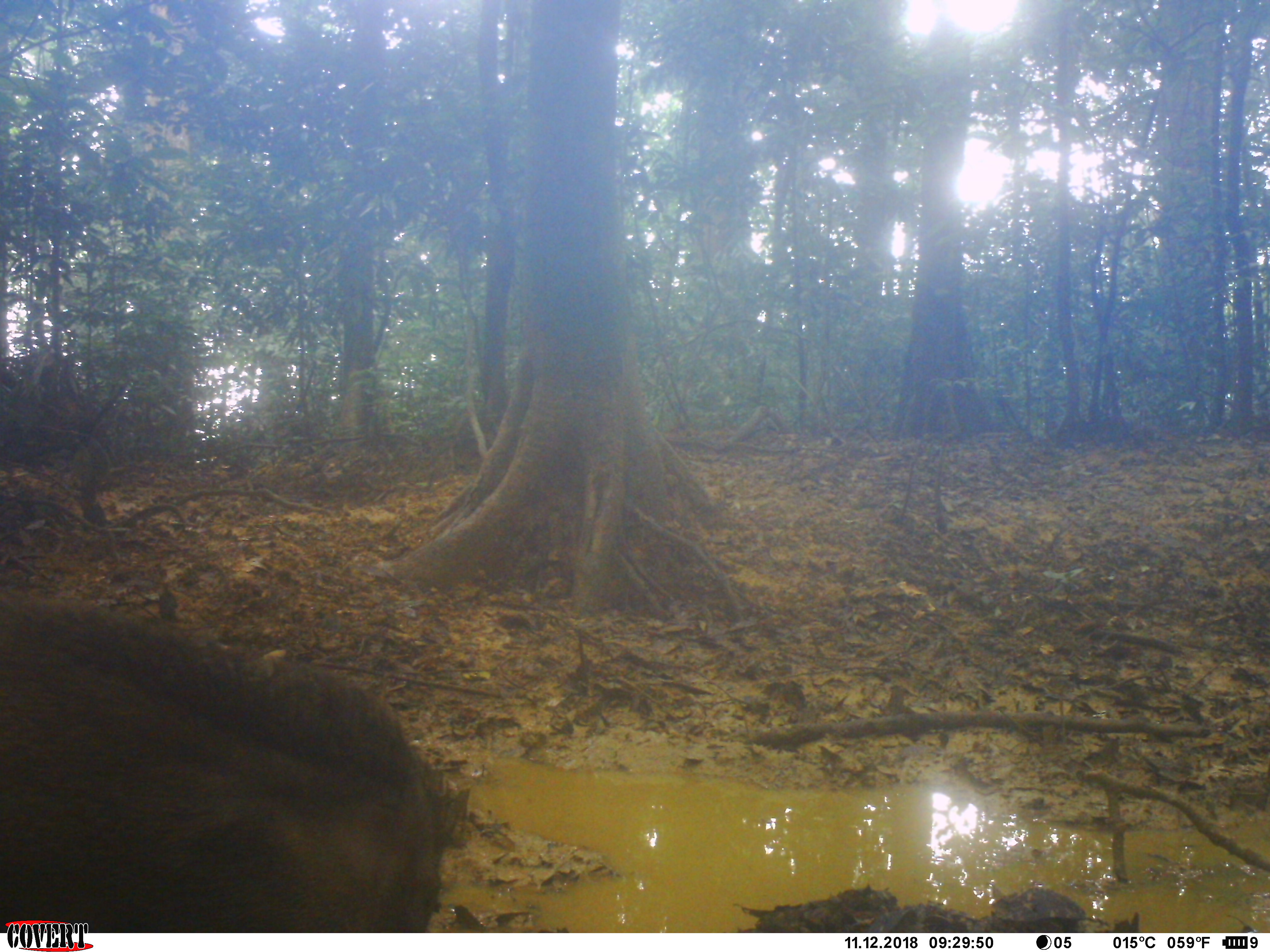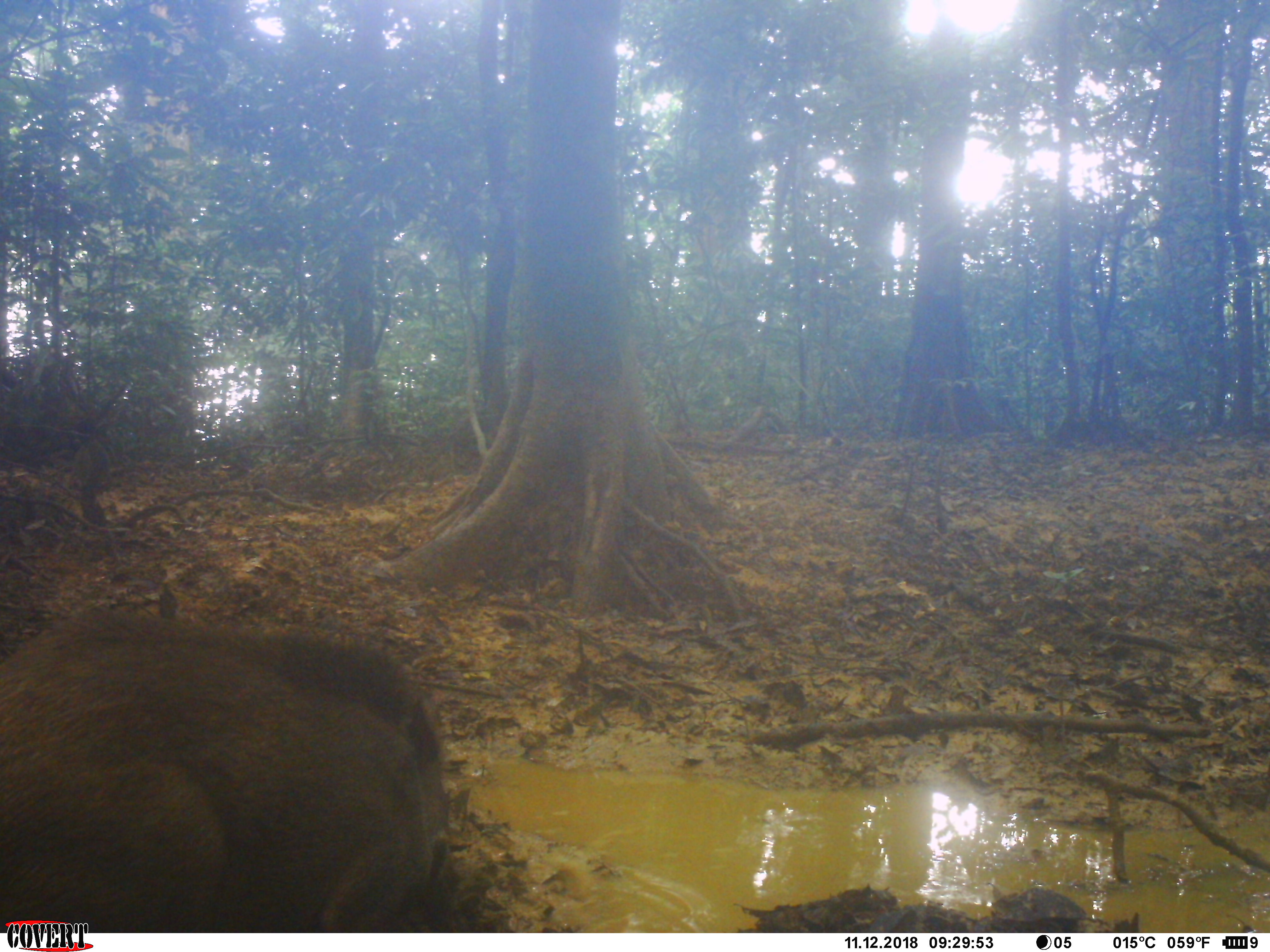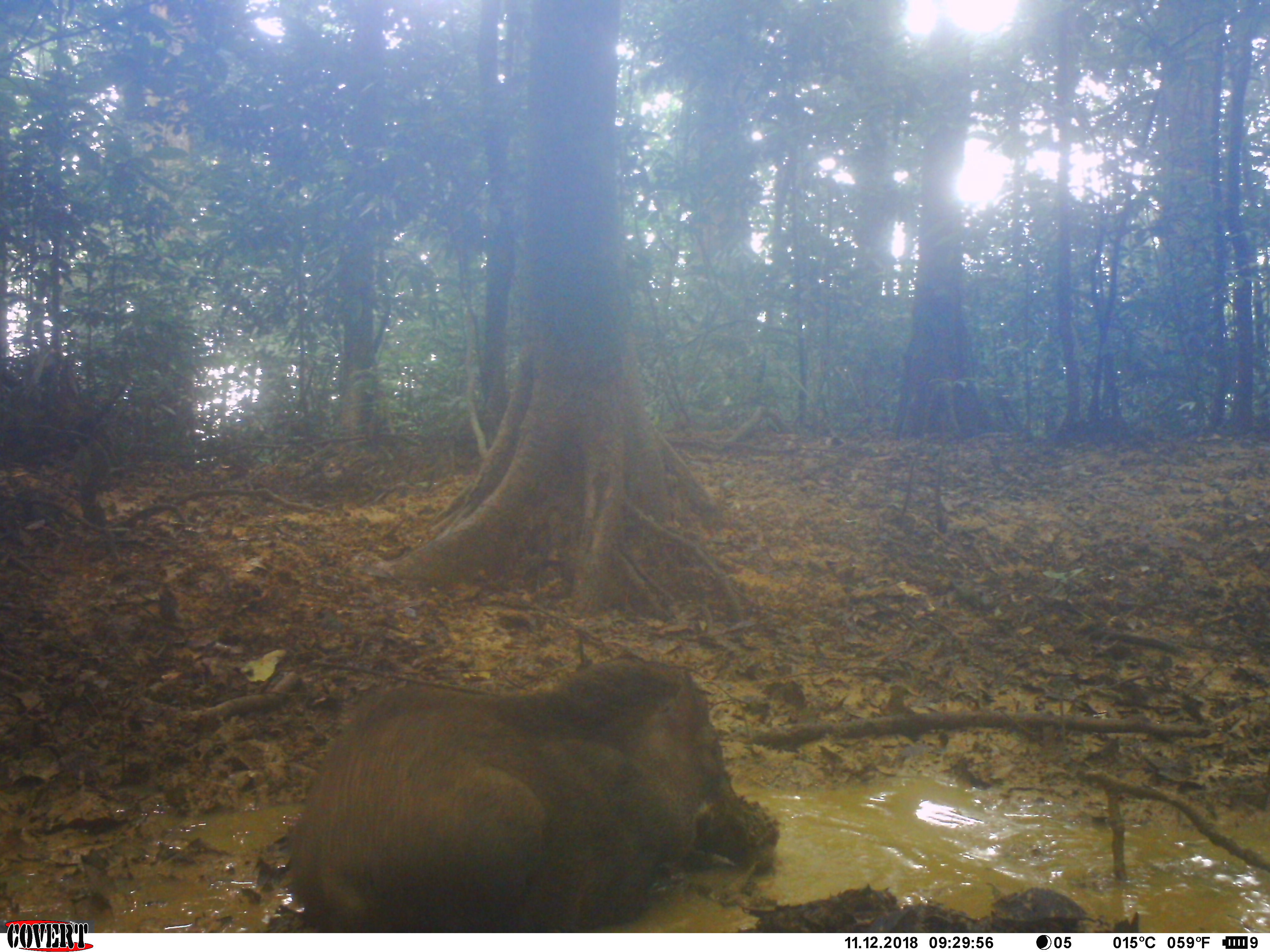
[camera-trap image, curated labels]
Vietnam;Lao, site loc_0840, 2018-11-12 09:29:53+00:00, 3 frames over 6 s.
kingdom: Animalia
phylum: Chordata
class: Mammalia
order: Artiodactyla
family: Suidae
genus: Sus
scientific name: Sus scrofa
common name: eurasian wild pig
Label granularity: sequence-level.